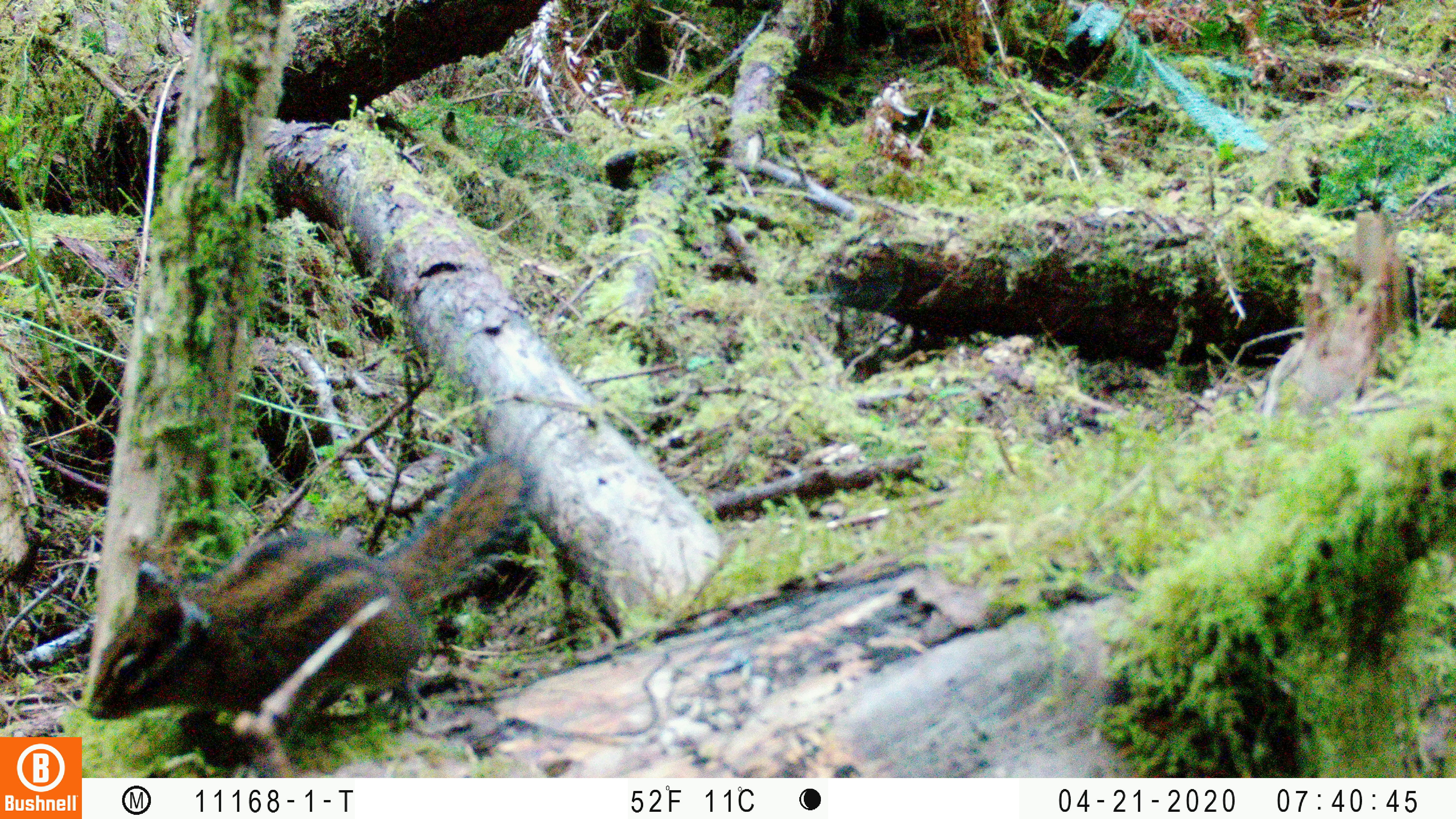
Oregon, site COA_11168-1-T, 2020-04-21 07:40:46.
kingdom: Animalia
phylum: Chordata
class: Mammalia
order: Rodentia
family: Sciuridae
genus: Neotamias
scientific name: Neotamias townsendii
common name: townsend's chipmunk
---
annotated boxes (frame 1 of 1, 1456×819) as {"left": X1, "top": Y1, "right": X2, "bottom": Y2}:
townsend's chipmunk: {"left": 87, "top": 445, "right": 543, "bottom": 772}